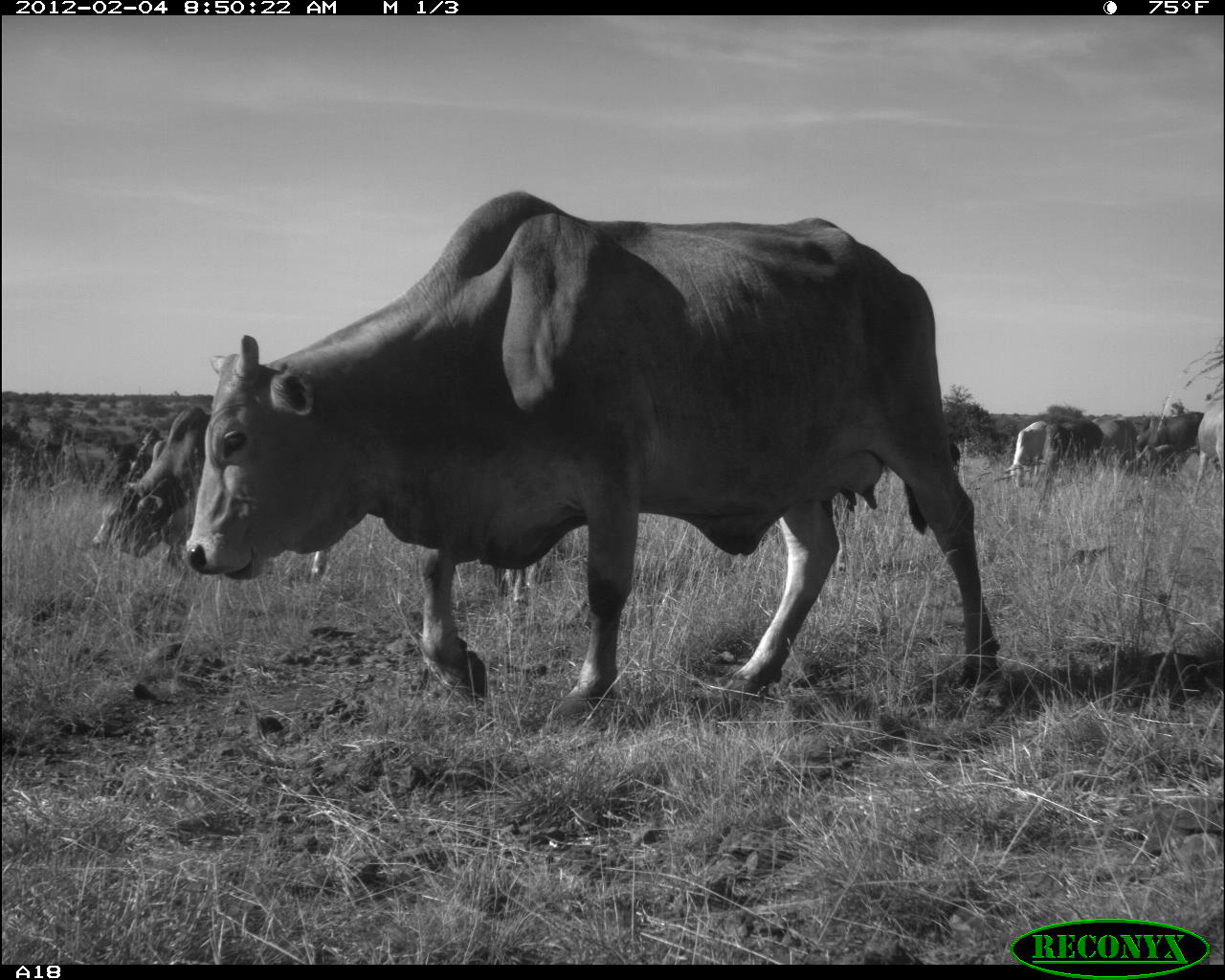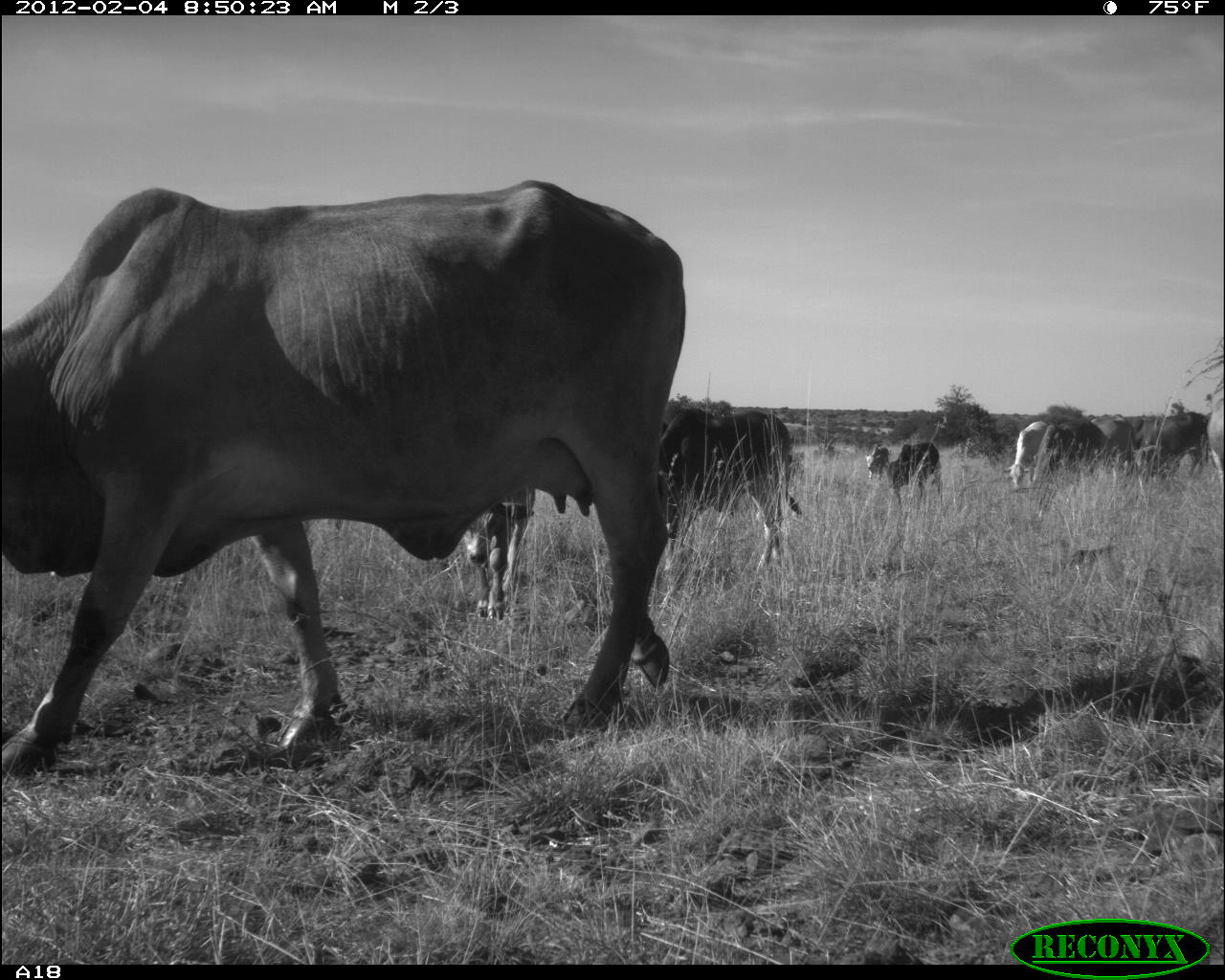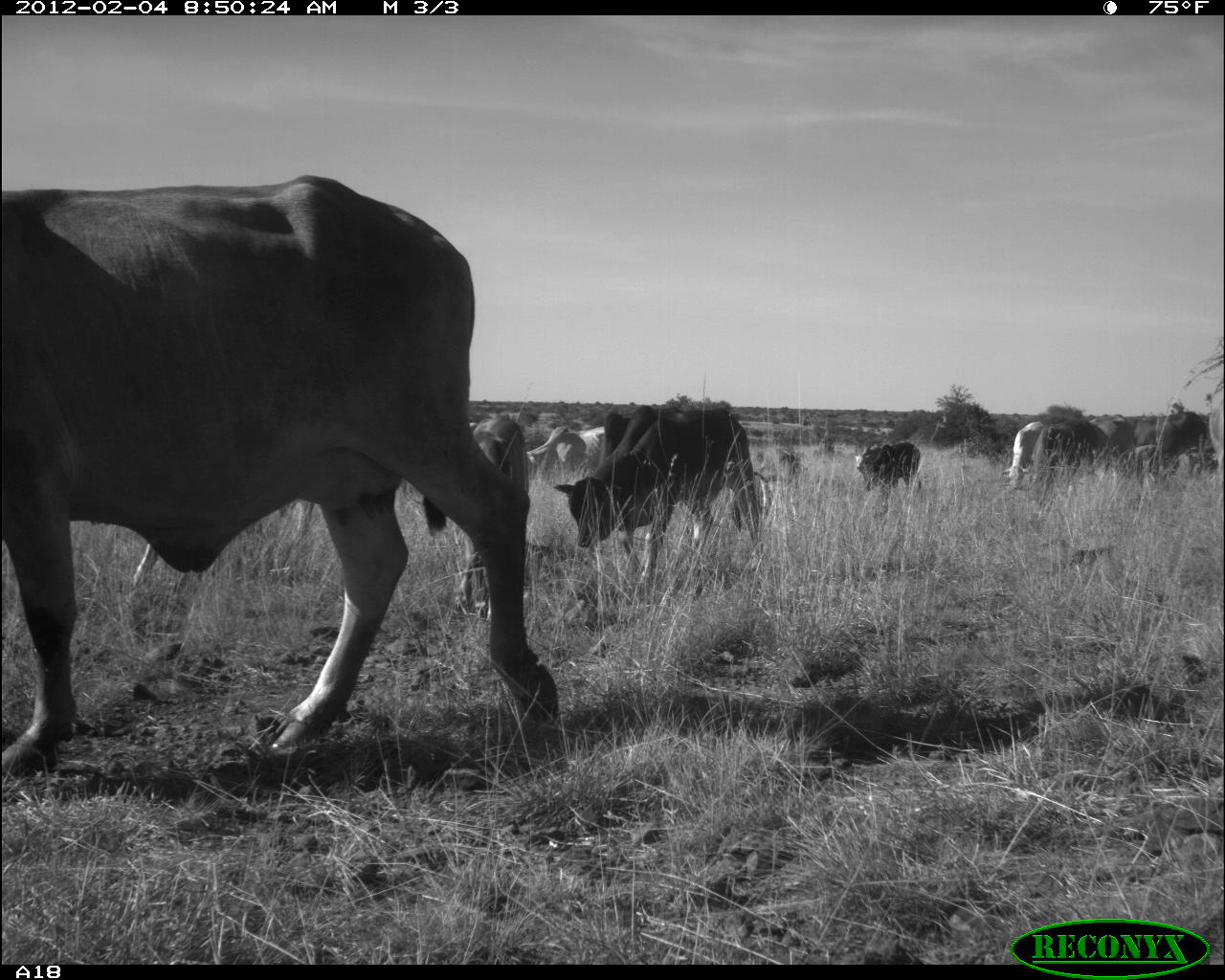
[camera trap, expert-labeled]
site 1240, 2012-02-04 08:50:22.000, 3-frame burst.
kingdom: Animalia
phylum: Chordata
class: Mammalia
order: Artiodactyla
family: Bovidae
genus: Bos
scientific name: Bos taurus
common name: domestic cattle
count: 8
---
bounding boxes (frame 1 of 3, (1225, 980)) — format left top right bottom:
bos taurus: 184 190 1004 720; 137 404 528 600; 91 440 167 547; 1138 411 1204 467; 1048 418 1104 473; 1194 400 1225 498; 1003 420 1047 489; 1092 413 1137 467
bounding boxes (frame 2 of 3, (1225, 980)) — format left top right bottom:
bos taurus: 0 179 687 781; 661 407 804 576; 459 483 536 622; 1025 417 1106 492; 1143 412 1211 479; 883 440 942 506; 1000 421 1048 493; 1090 414 1136 471; 1205 397 1224 499; 1125 419 1163 450; 864 443 890 483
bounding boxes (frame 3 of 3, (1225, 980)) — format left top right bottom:
bos taurus: 0 173 559 771; 554 404 760 588; 454 414 529 620; 753 446 804 520; 526 425 606 472; 856 441 922 496; 1154 411 1204 477; 1048 417 1102 475; 1003 421 1045 490; 1088 415 1131 453; 1208 398 1224 475